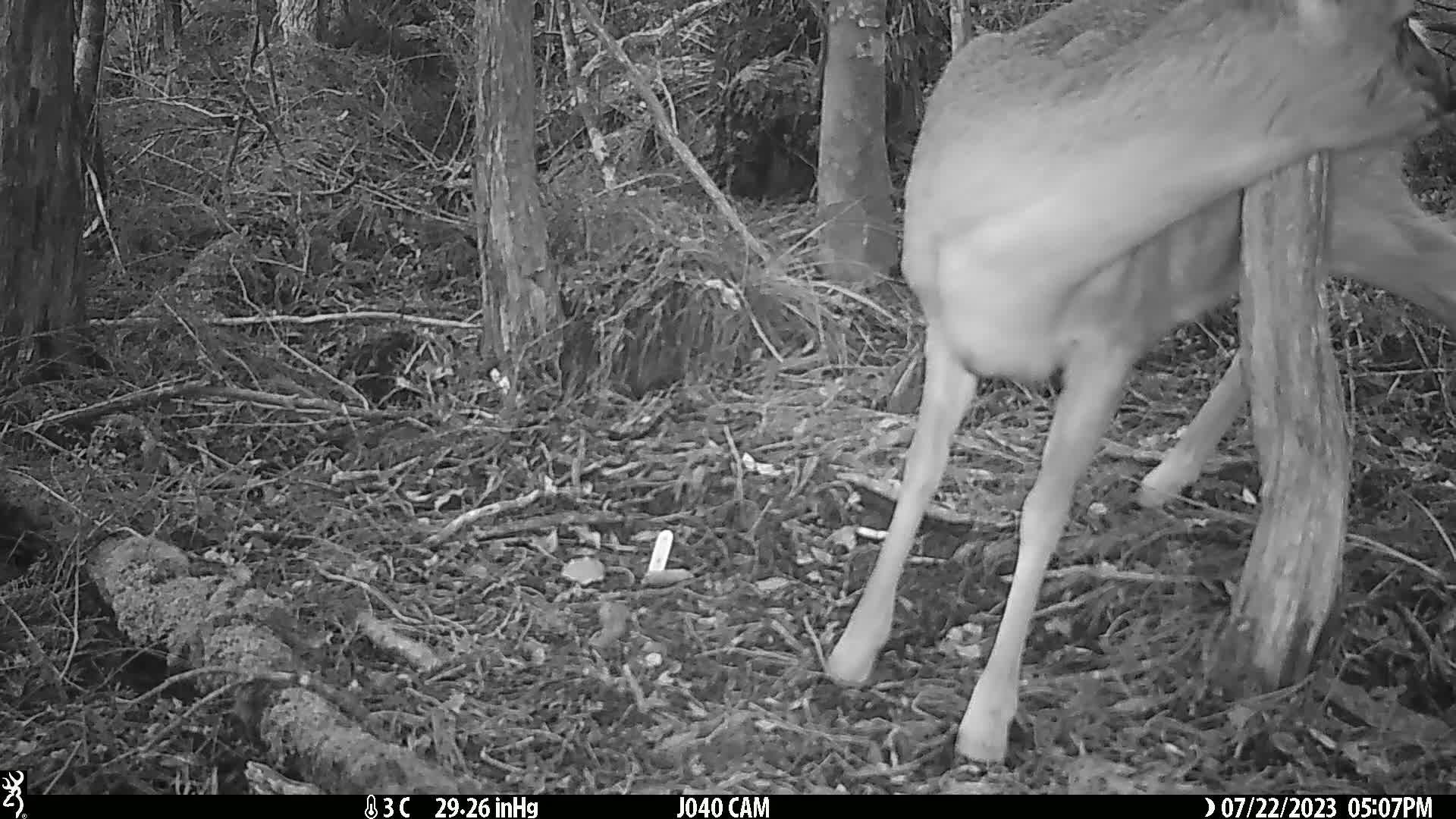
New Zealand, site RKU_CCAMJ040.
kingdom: Animalia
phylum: Chordata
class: Mammalia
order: Artiodactyla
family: Cervidae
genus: Odocoileus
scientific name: Odocoileus virginianus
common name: white-tailed deer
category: white tailed deer